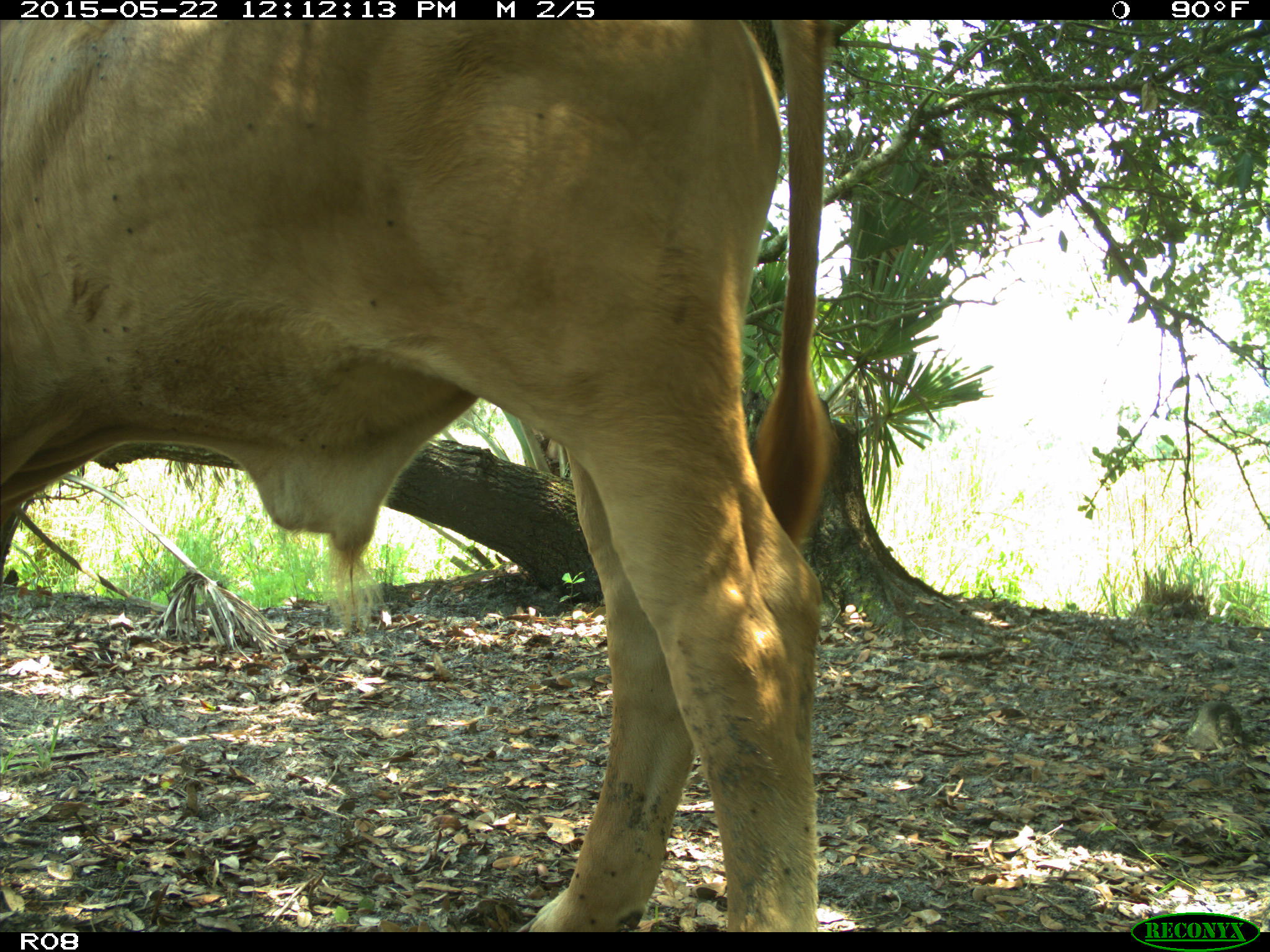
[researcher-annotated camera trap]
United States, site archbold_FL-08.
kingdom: Animalia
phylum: Chordata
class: Mammalia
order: Artiodactyla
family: Bovidae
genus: Bos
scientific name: Bos taurus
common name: domestic cow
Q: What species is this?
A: Bos taurus (domestic cow).